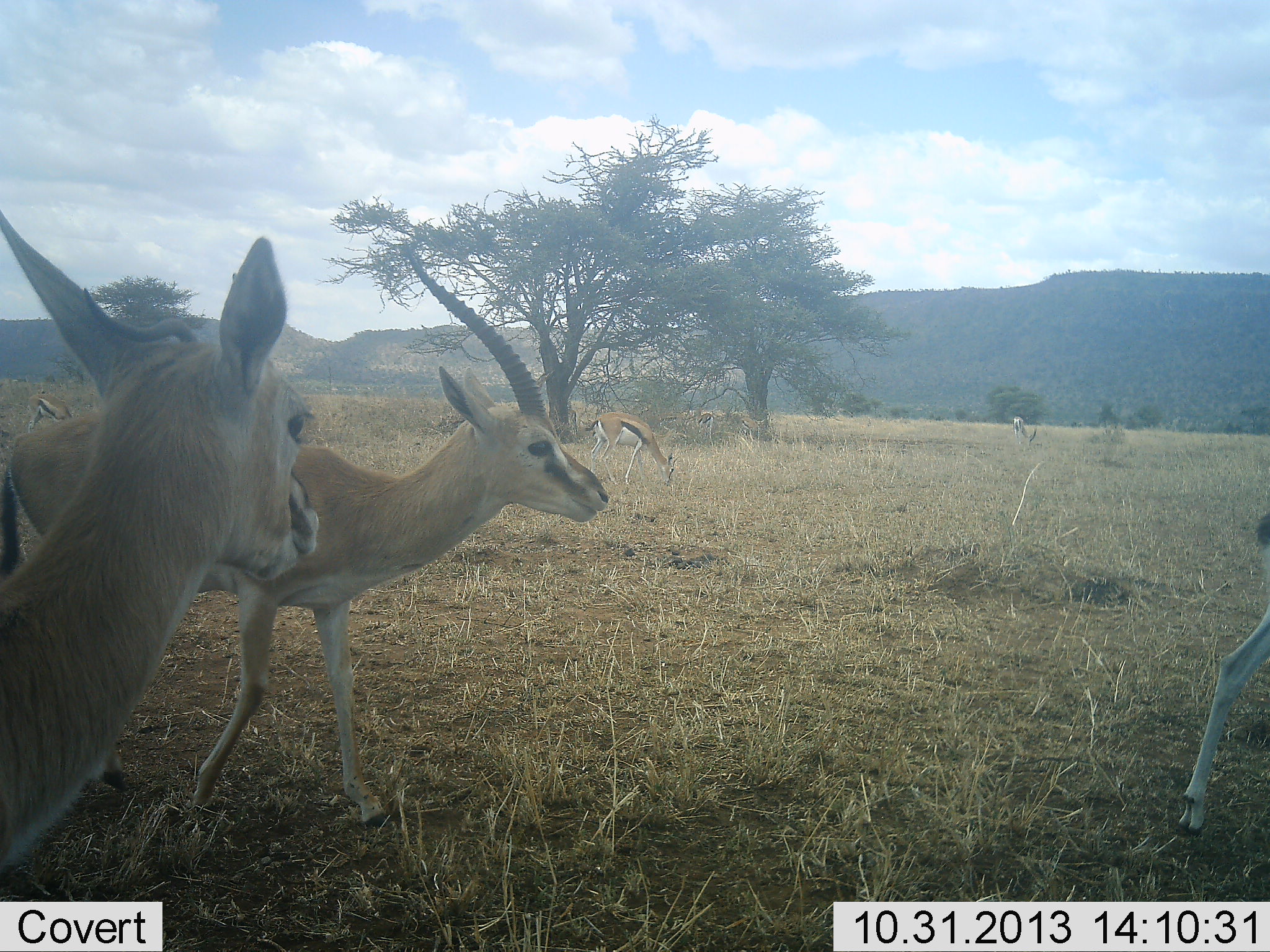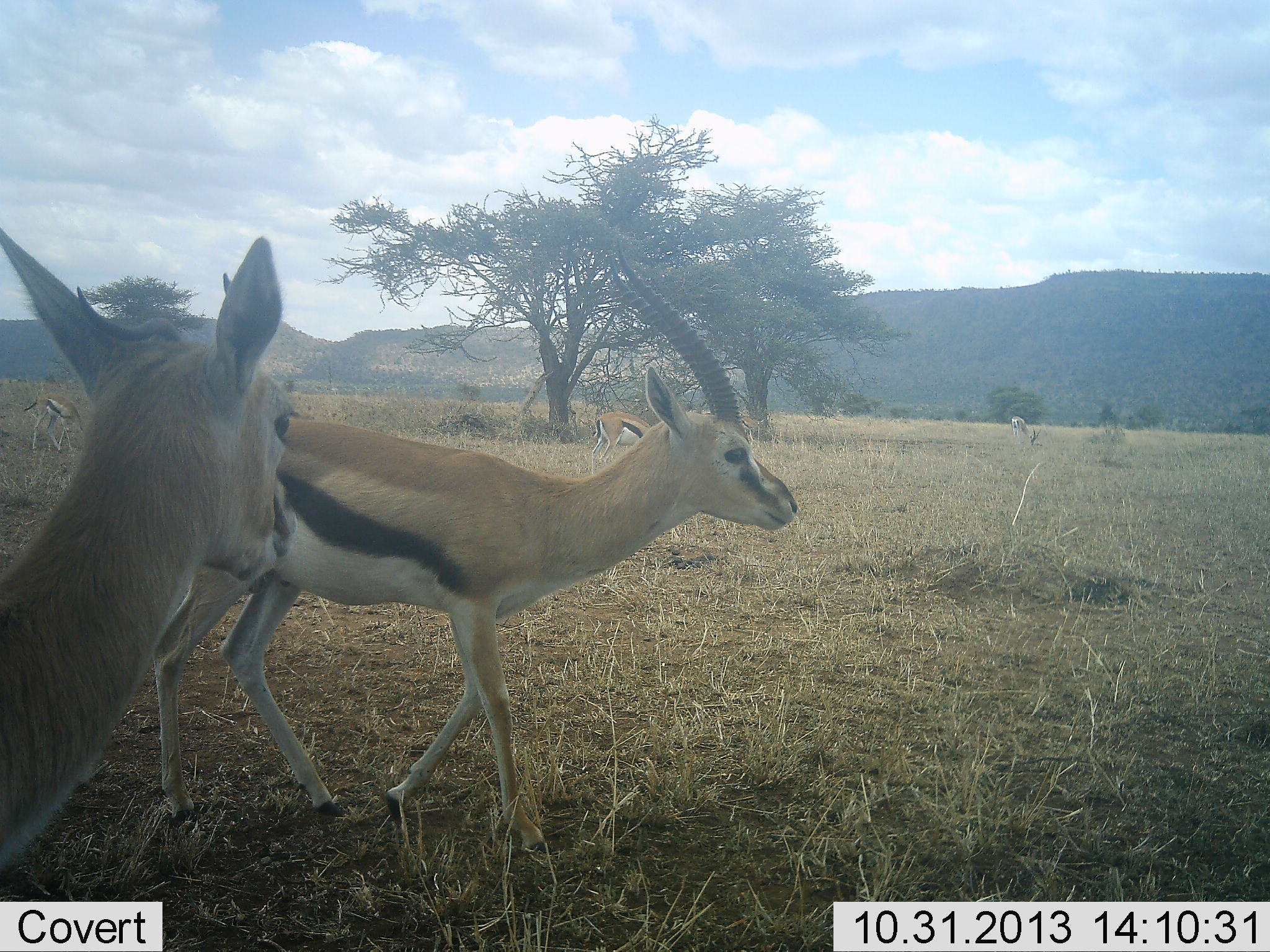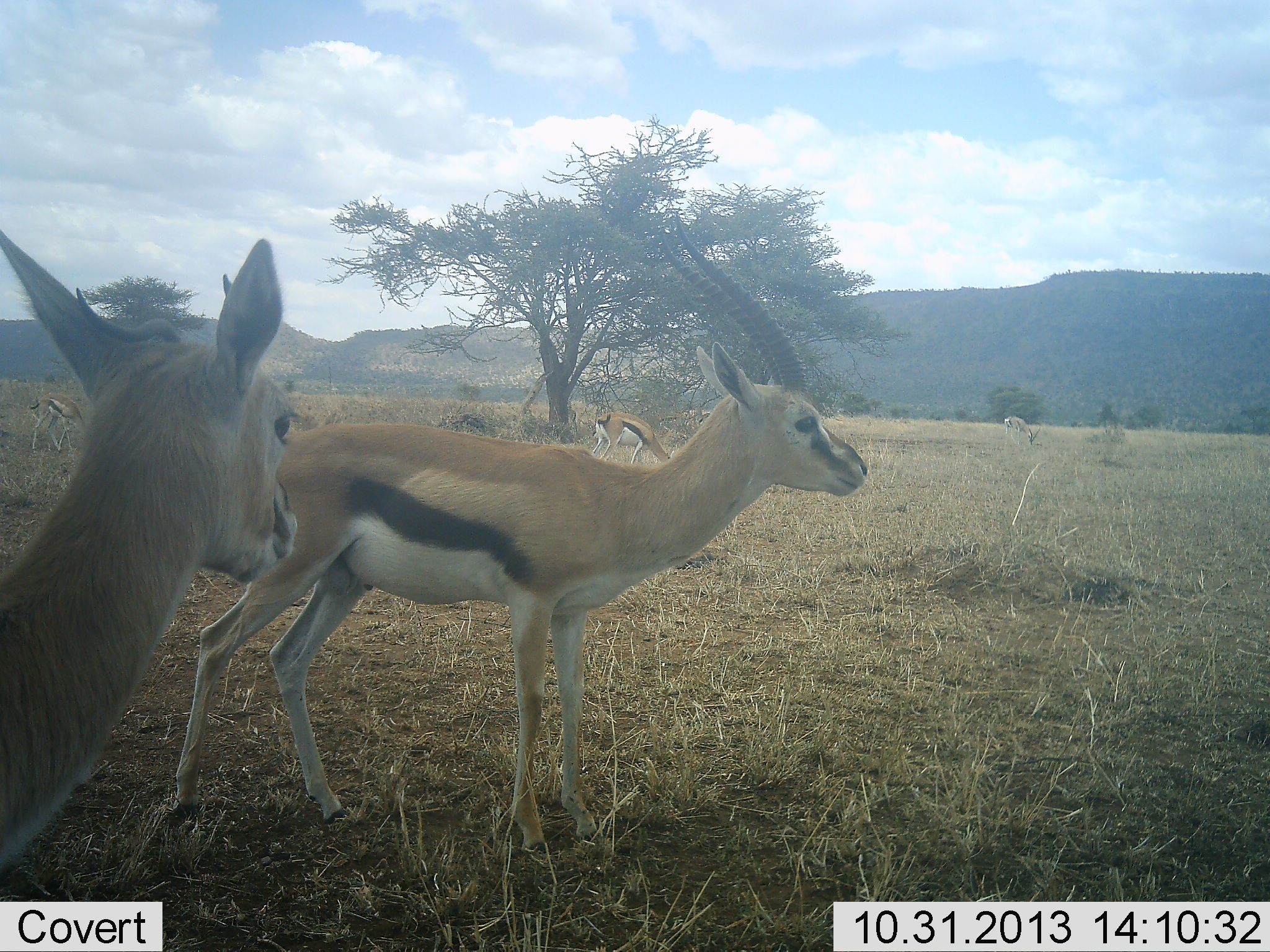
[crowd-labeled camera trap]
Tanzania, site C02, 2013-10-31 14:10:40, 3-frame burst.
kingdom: Animalia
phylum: Chordata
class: Mammalia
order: Artiodactyla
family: Bovidae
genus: Eudorcas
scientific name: Eudorcas thomsonii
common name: thomson's gazelle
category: gazellethomsons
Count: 6.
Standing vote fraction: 60%.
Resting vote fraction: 10%.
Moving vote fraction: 90%.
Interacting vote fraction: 10%.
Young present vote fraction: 0%.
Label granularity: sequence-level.